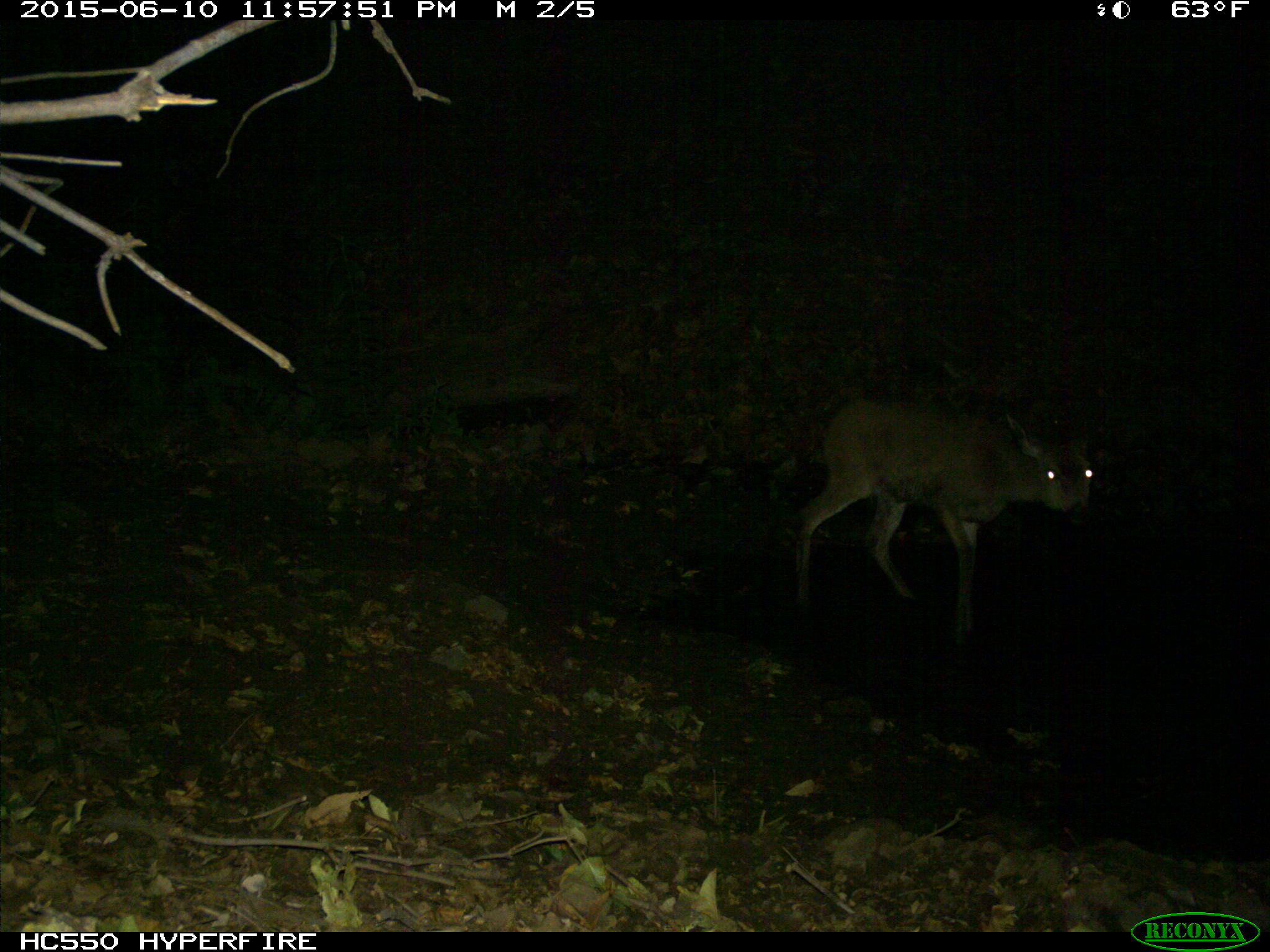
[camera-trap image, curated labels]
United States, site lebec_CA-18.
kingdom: Animalia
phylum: Chordata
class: Mammalia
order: Artiodactyla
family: Cervidae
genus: Odocoileus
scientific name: Odocoileus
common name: deer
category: unidentified deer